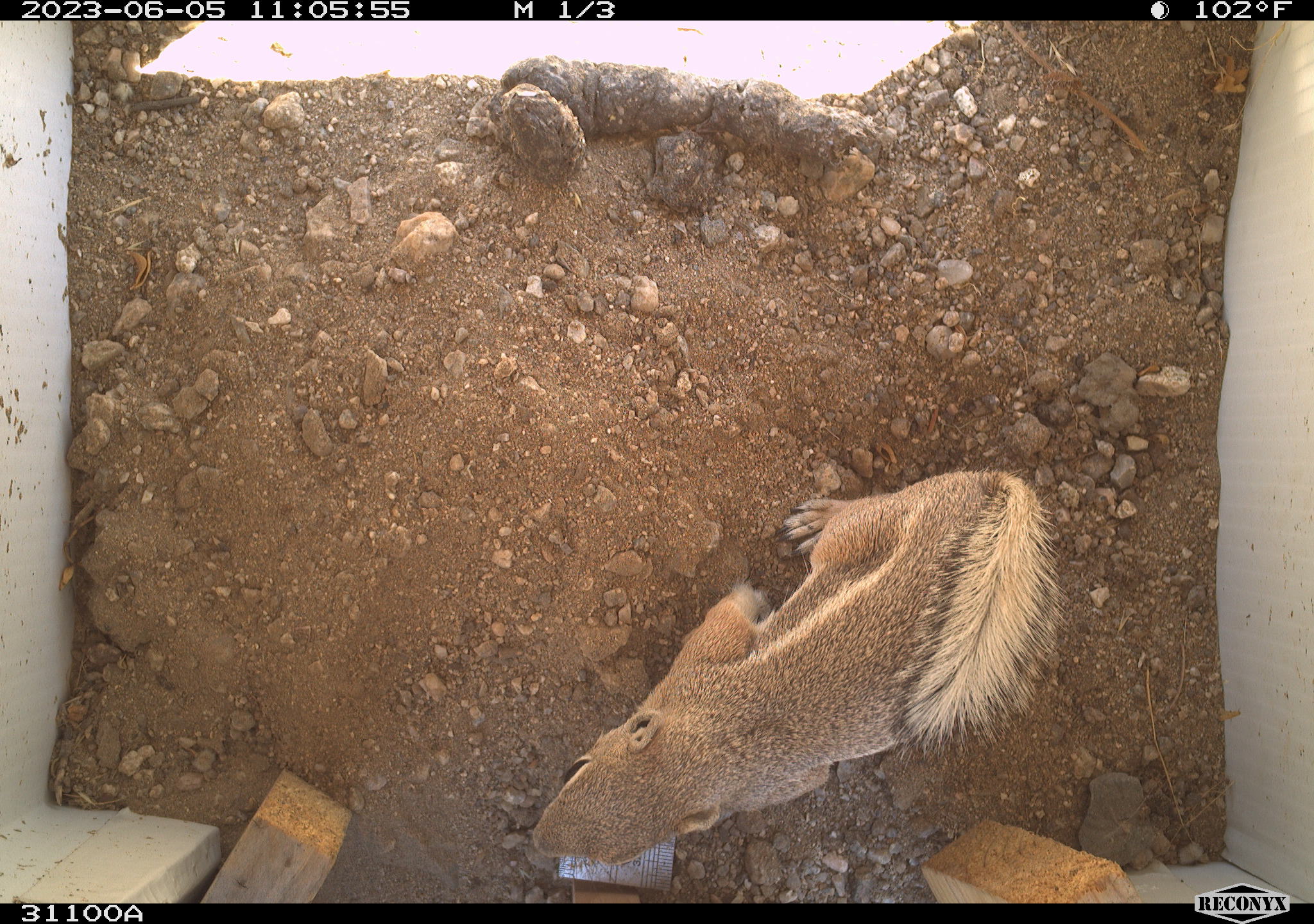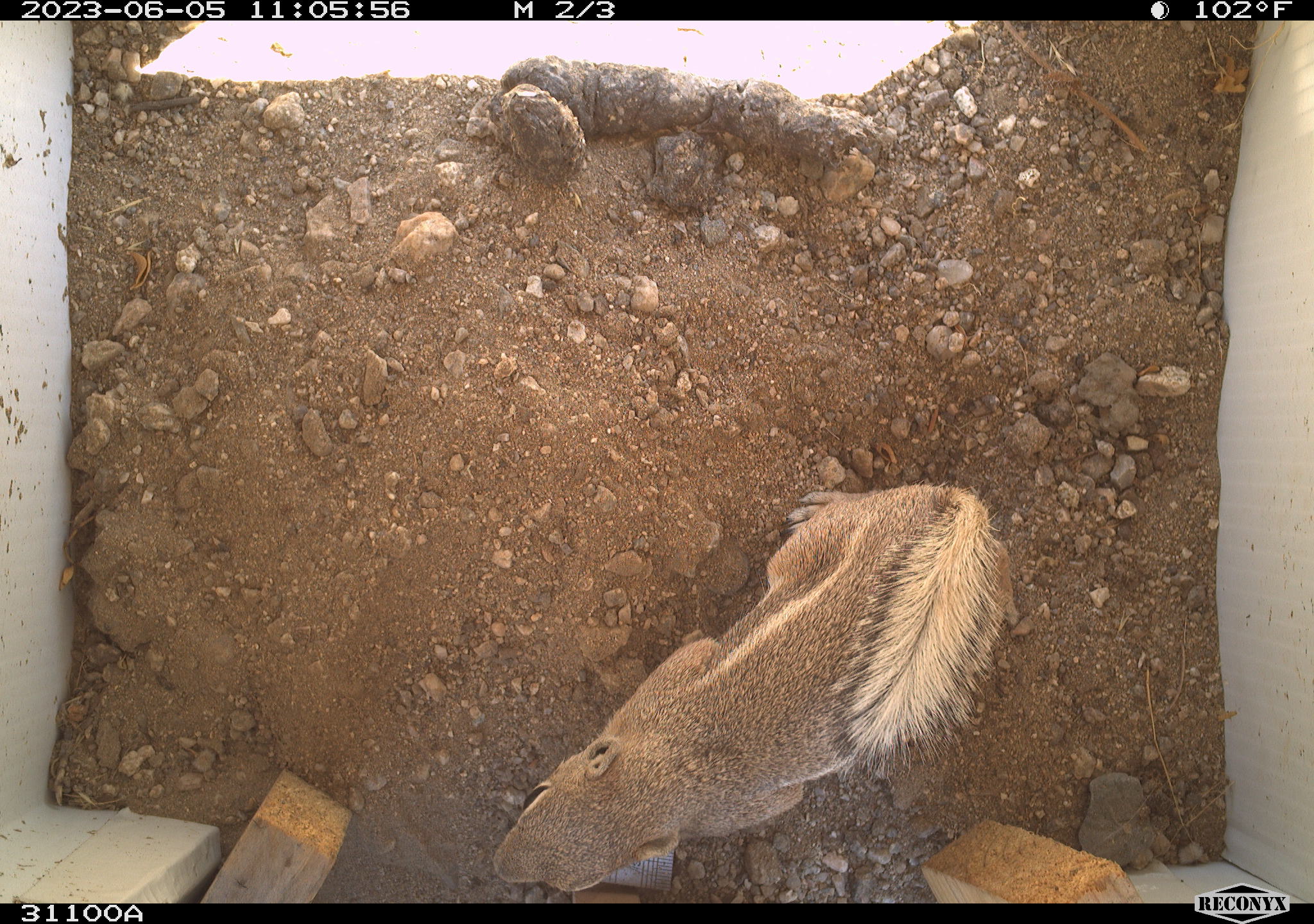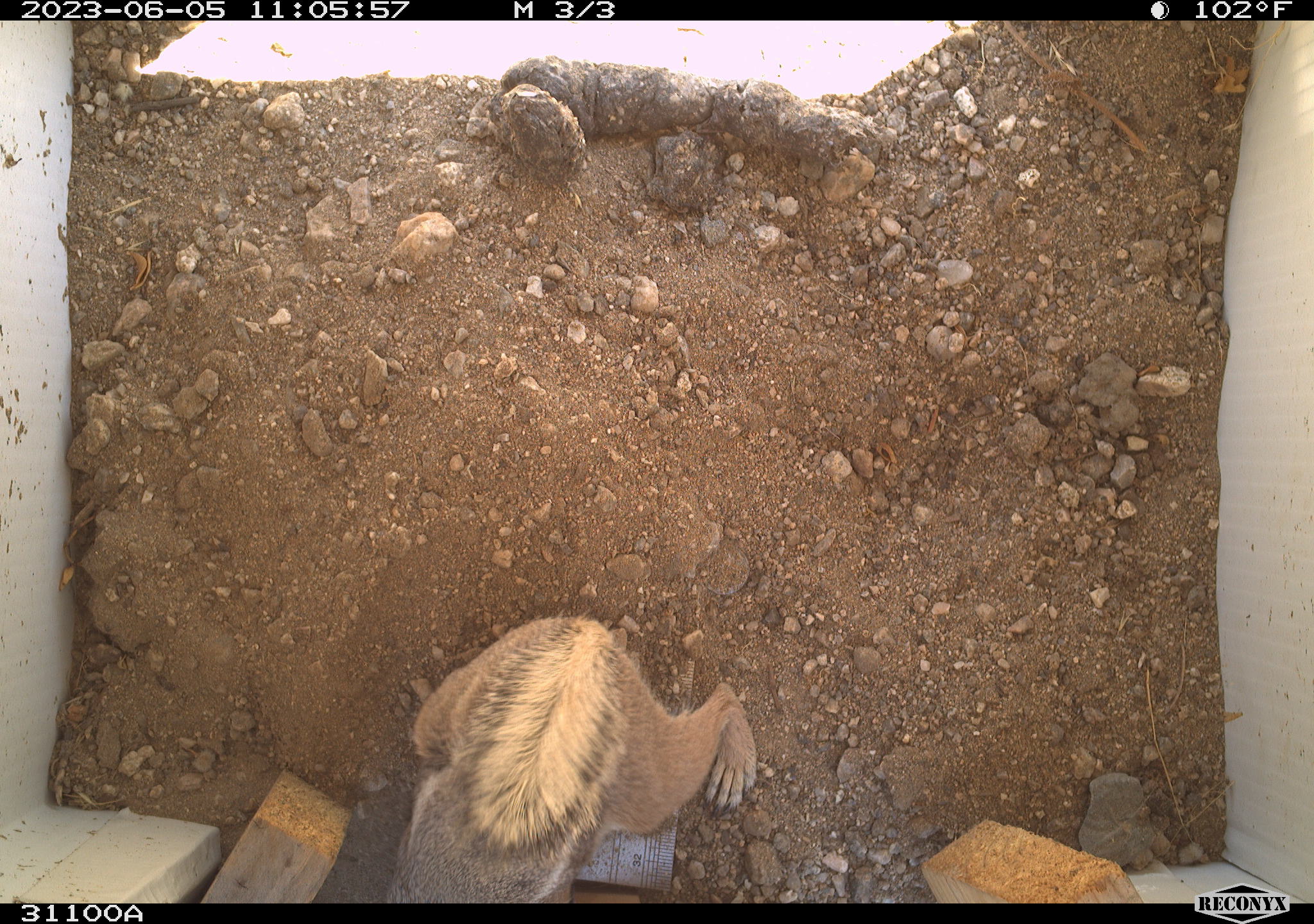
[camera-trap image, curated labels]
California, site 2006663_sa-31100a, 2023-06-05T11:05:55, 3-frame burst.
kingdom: Animalia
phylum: Chordata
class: Mammalia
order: Rodentia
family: Sciuridae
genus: Ammospermophilus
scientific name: Ammospermophilus leucurus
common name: white-tailed antelope squirrel